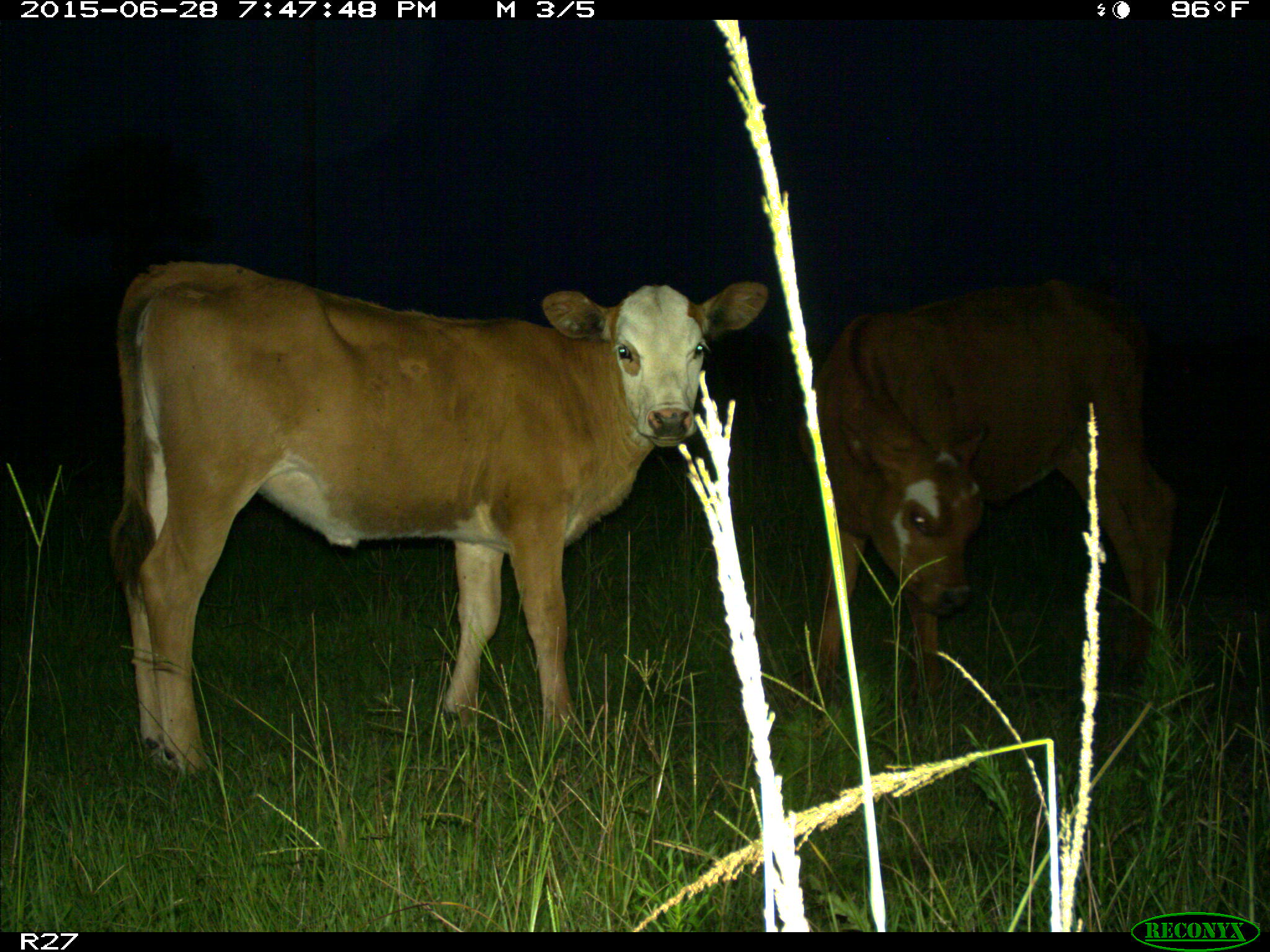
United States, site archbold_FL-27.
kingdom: Animalia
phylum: Chordata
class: Mammalia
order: Artiodactyla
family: Bovidae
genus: Bos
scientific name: Bos taurus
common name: domestic cow